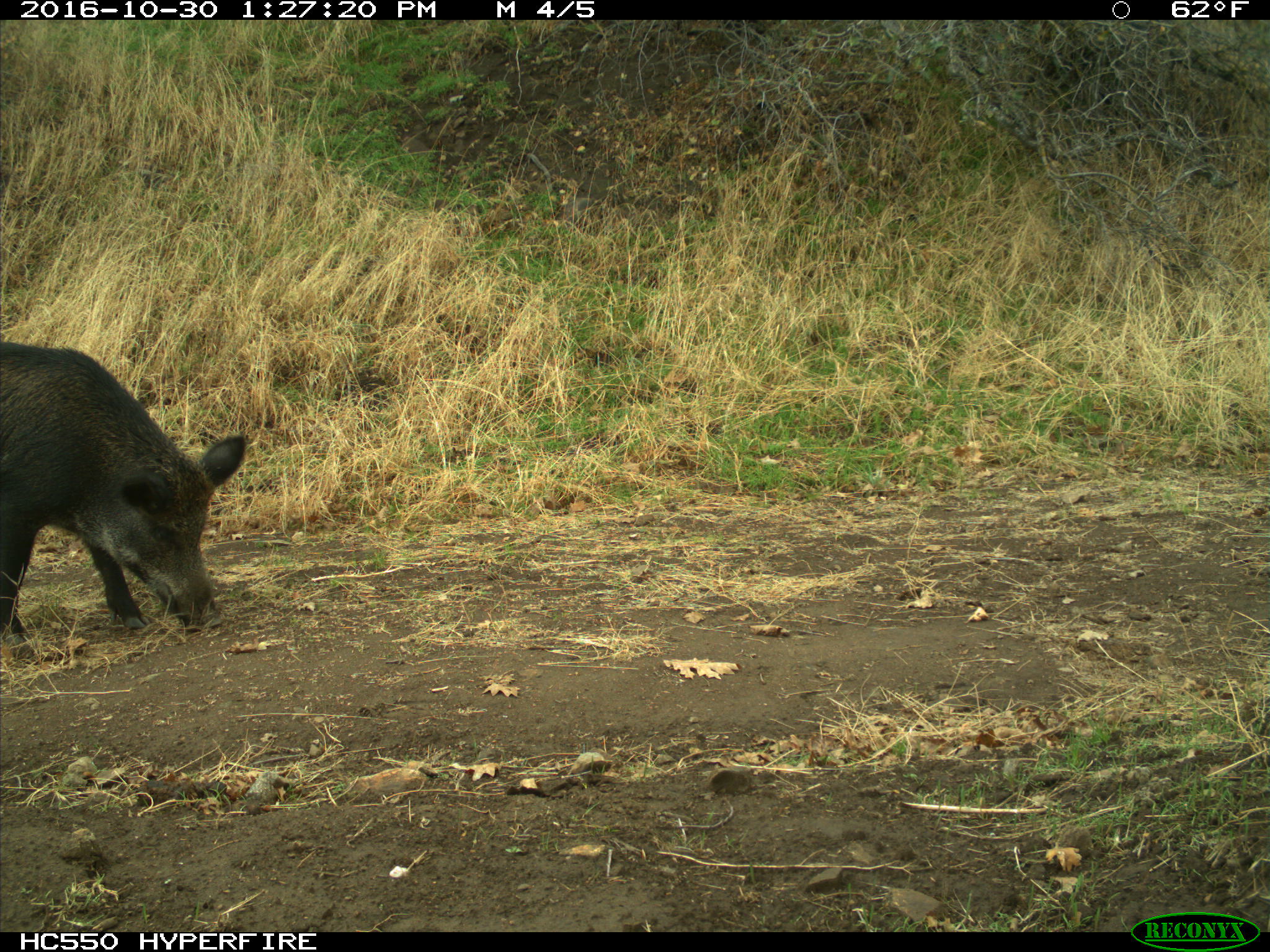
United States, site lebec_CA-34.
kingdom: Animalia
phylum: Chordata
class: Mammalia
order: Artiodactyla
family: Suidae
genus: Sus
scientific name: Sus scrofa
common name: wild boar